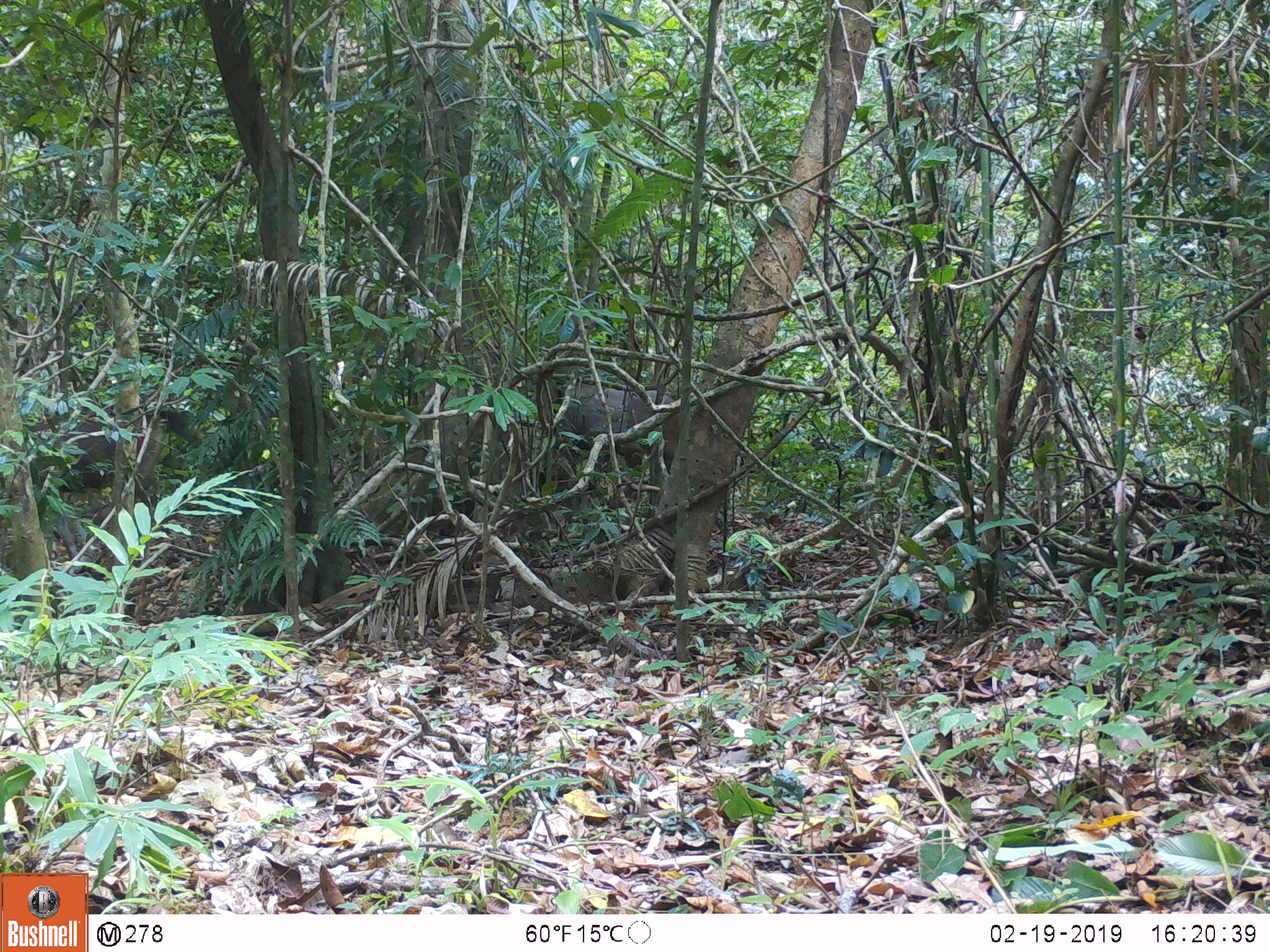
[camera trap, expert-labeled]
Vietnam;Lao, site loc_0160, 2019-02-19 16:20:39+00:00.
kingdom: Animalia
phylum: Chordata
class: Mammalia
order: Artiodactyla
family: Cervidae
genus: Rusa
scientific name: Rusa unicolor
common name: sambar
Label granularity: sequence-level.